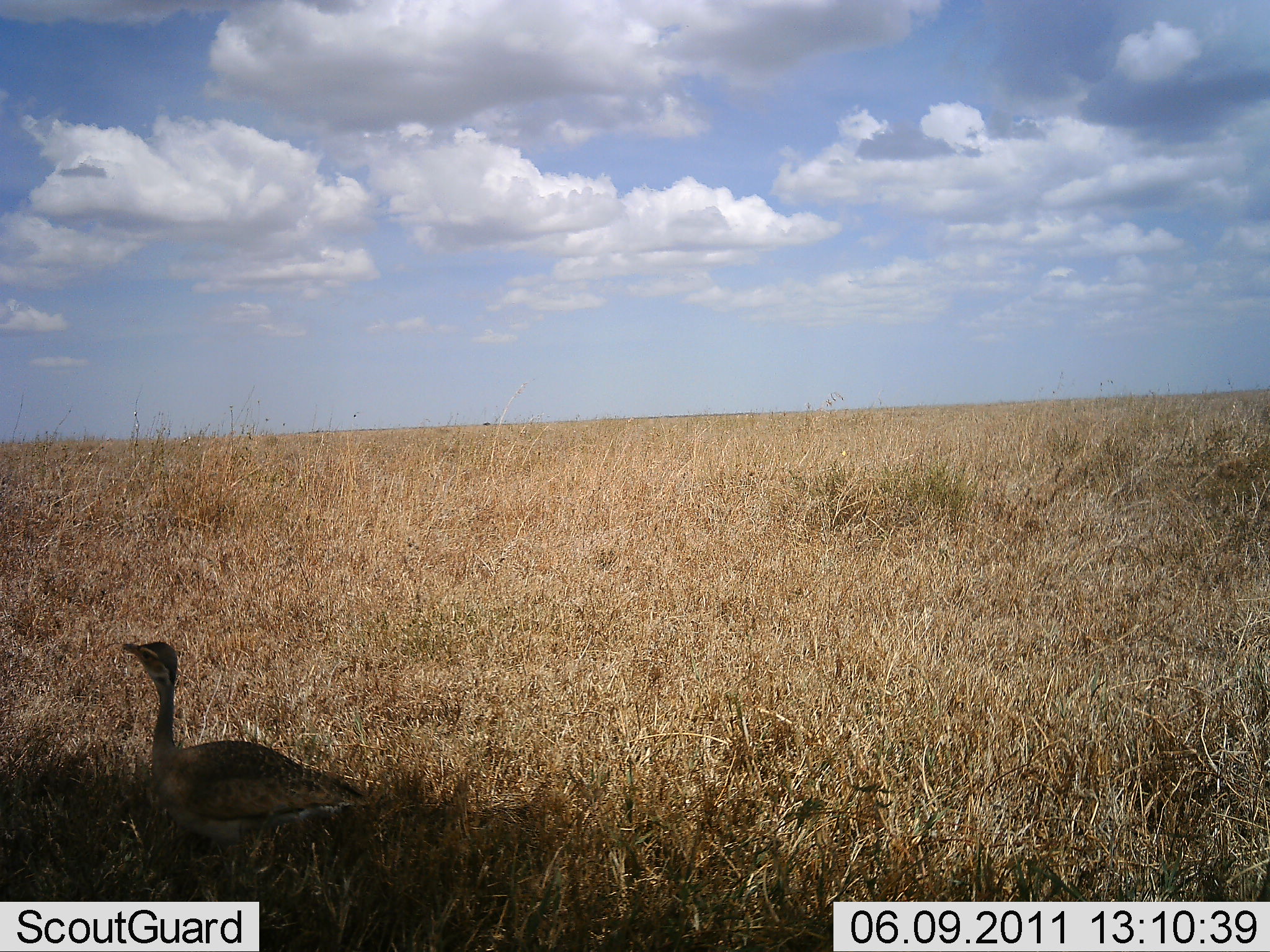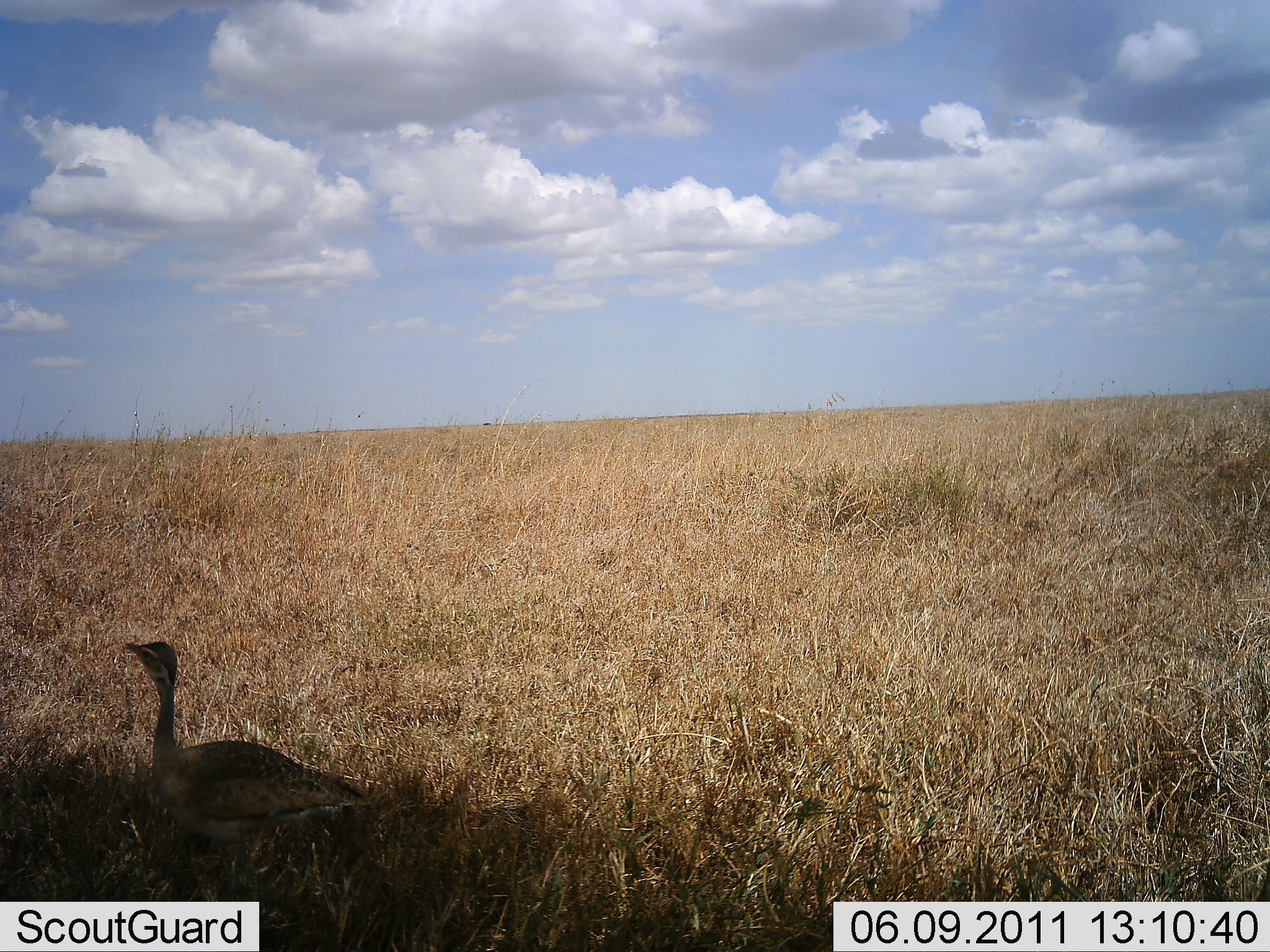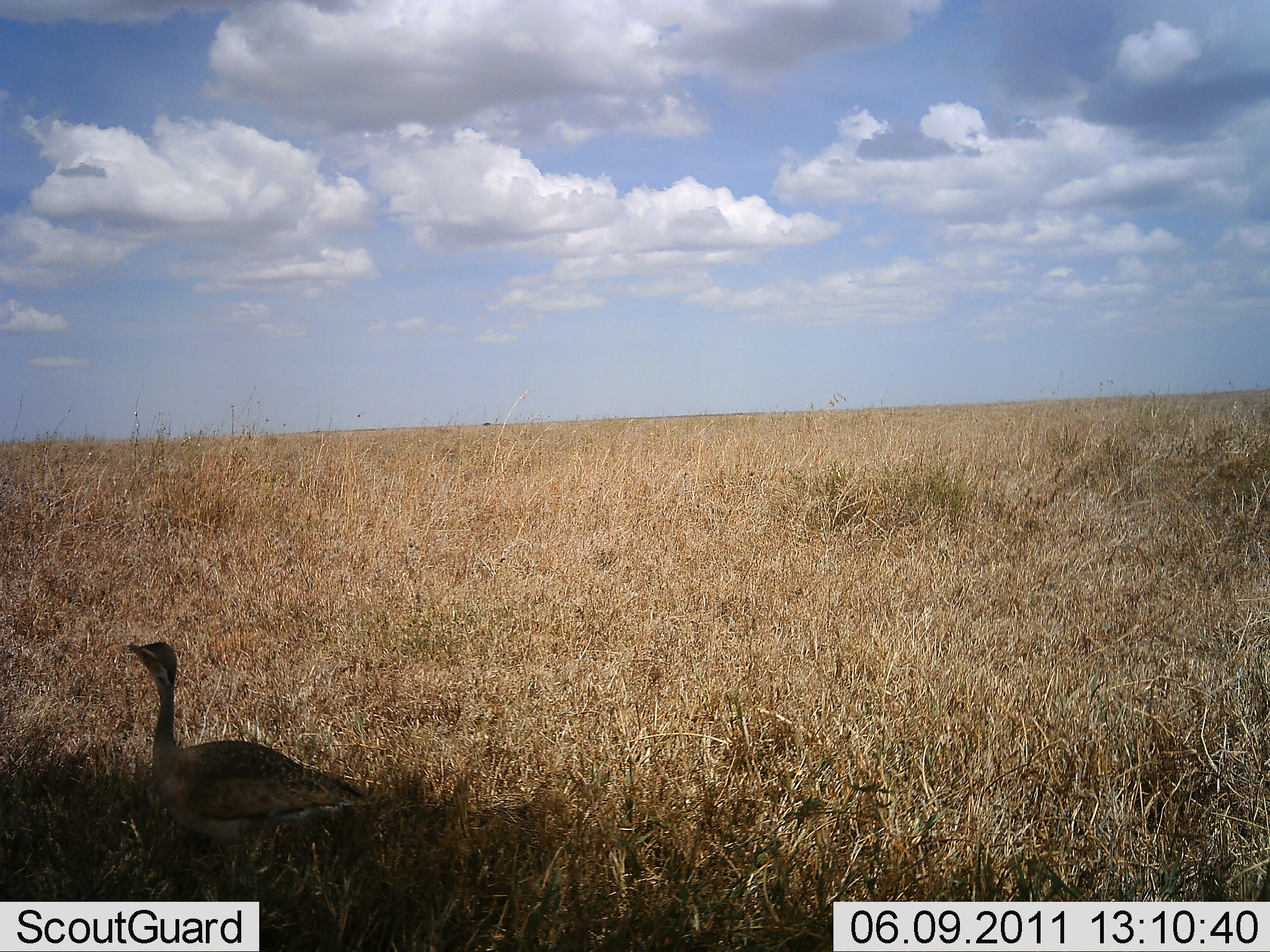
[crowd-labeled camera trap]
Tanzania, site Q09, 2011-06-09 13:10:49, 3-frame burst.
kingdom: Animalia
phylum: Chordata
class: Aves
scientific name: Aves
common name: bird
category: otherbird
Otherbird (bird) (Aves), count 1. Behavior (volunteer vote fractions): standing 92%, resting 8%, moving 0%, interacting 0%. Young present (vote fraction): 0%. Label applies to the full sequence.